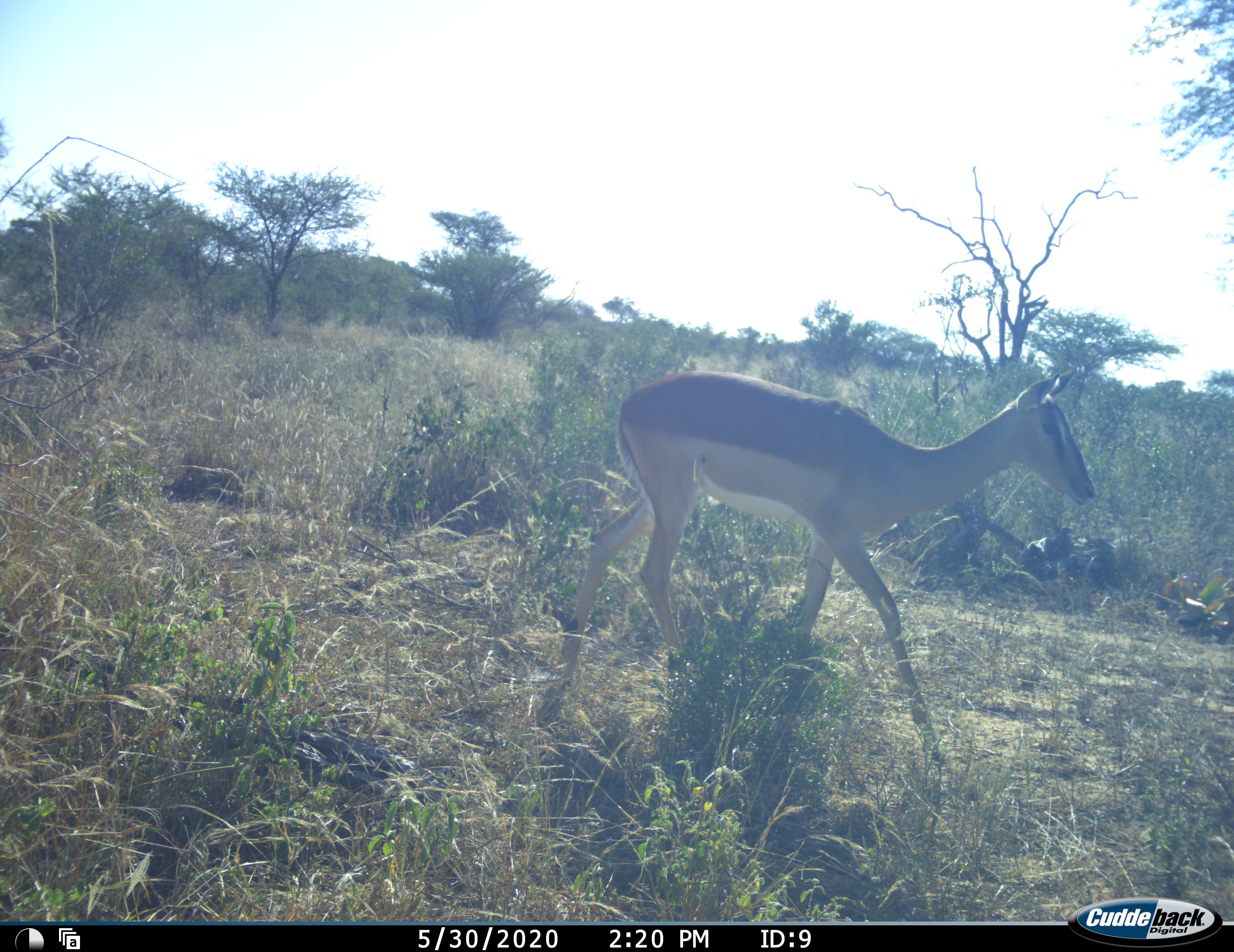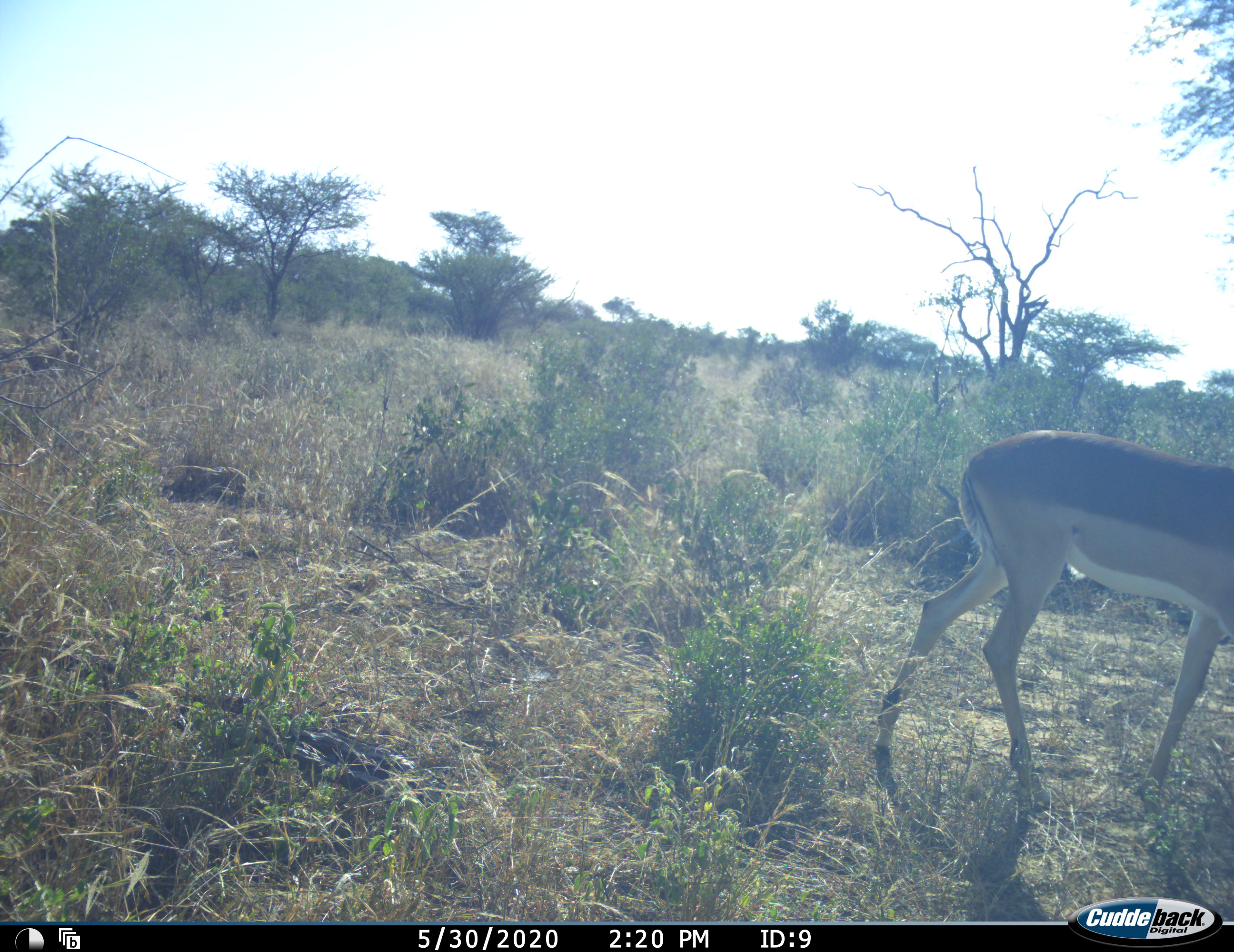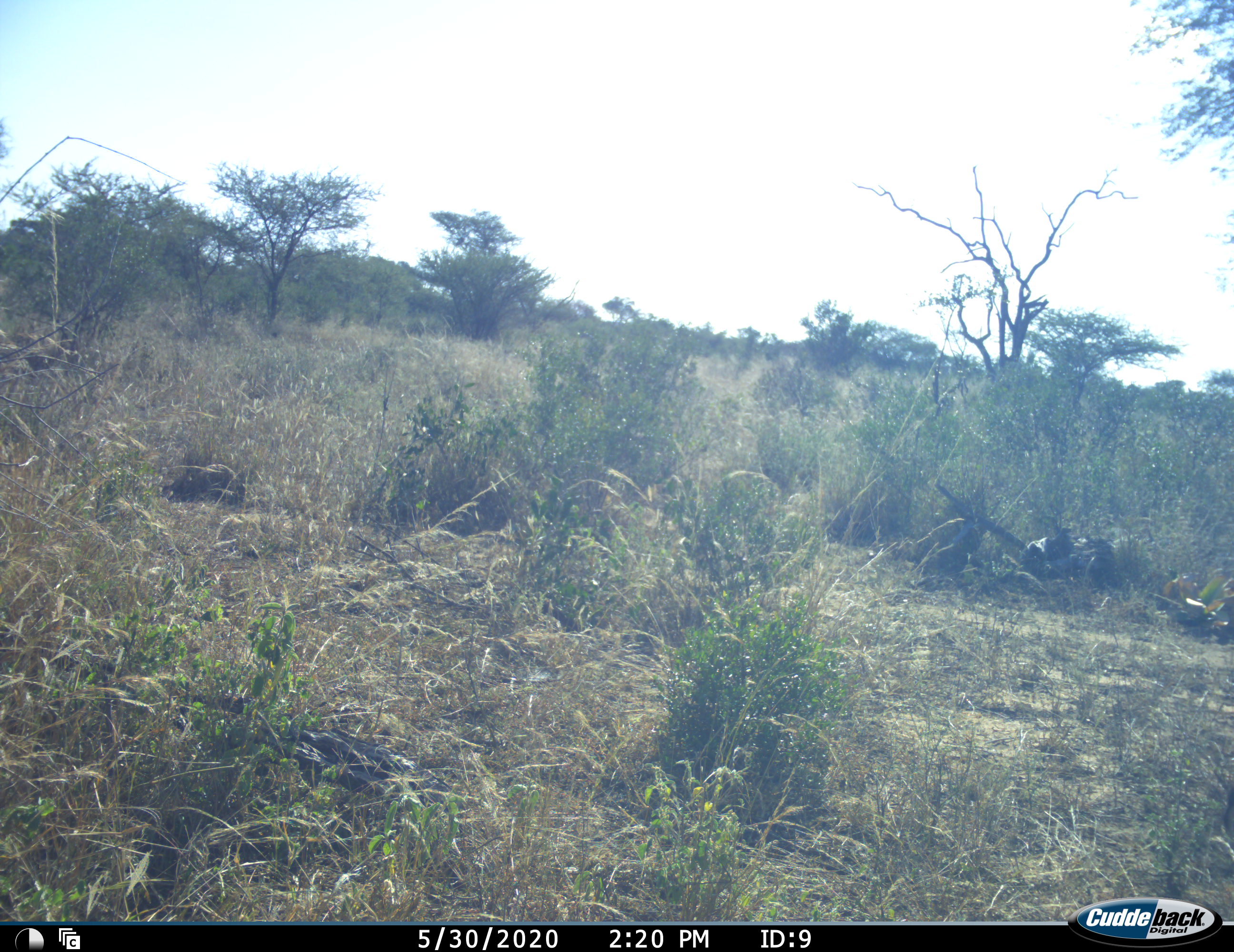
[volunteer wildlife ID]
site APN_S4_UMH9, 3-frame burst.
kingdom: Animalia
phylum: Chordata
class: Mammalia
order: Artiodactyla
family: Bovidae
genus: Aepyceros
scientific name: Aepyceros melampus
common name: impala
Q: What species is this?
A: Impala (Aepyceros melampus).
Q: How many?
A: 1.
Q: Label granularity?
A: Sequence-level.